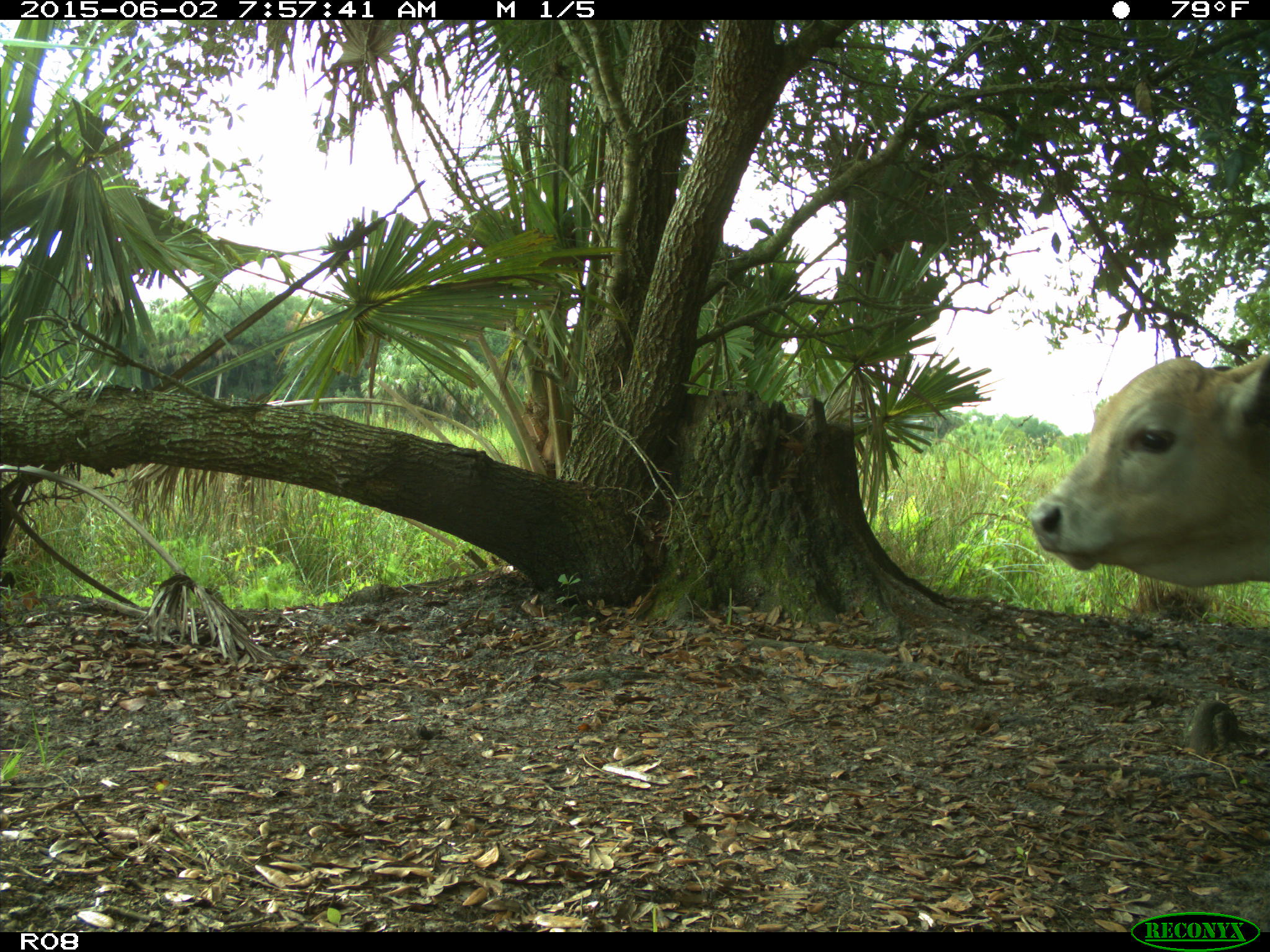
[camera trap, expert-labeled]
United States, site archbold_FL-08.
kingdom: Animalia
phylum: Chordata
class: Mammalia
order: Artiodactyla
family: Bovidae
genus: Bos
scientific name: Bos taurus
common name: domestic cow